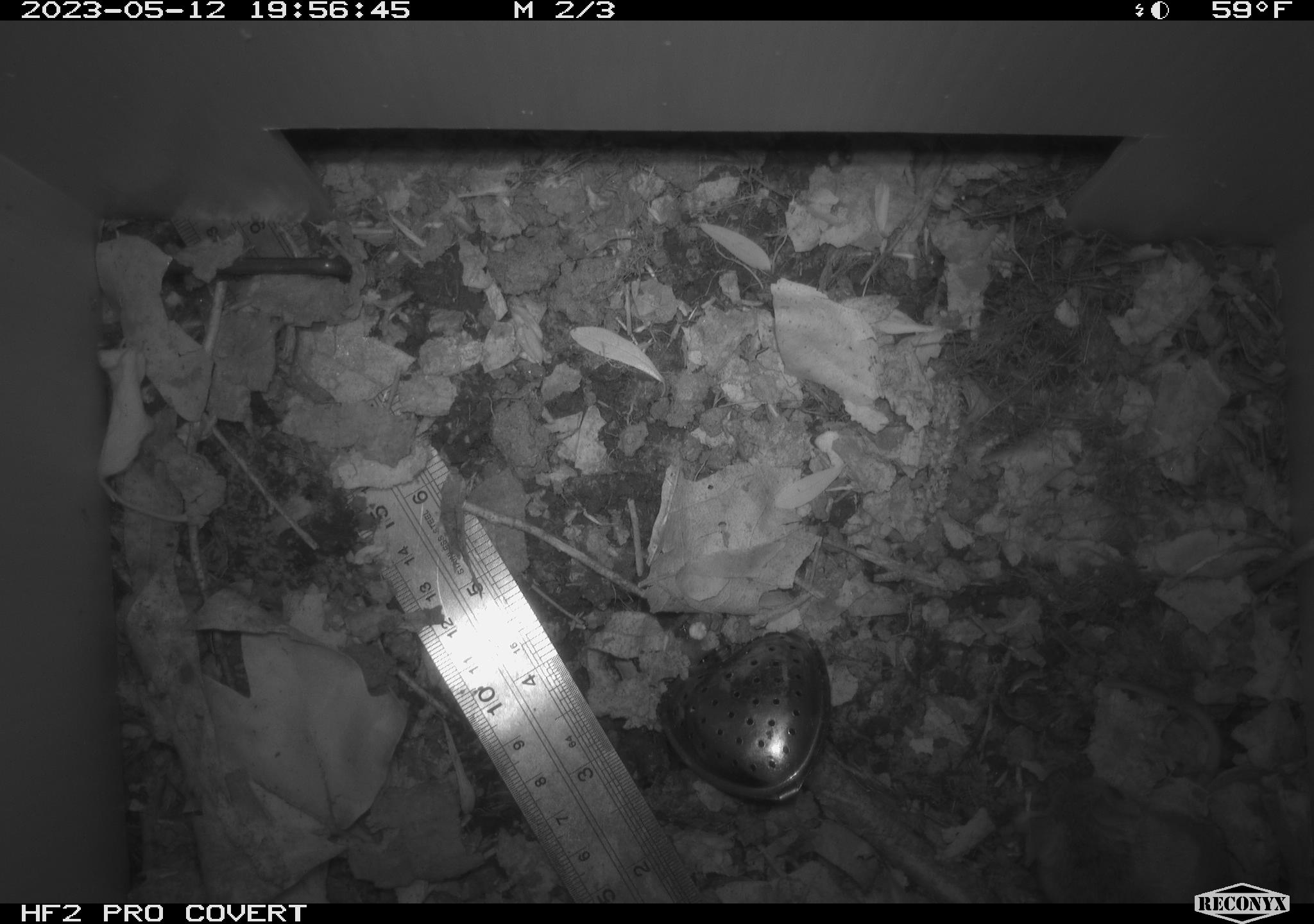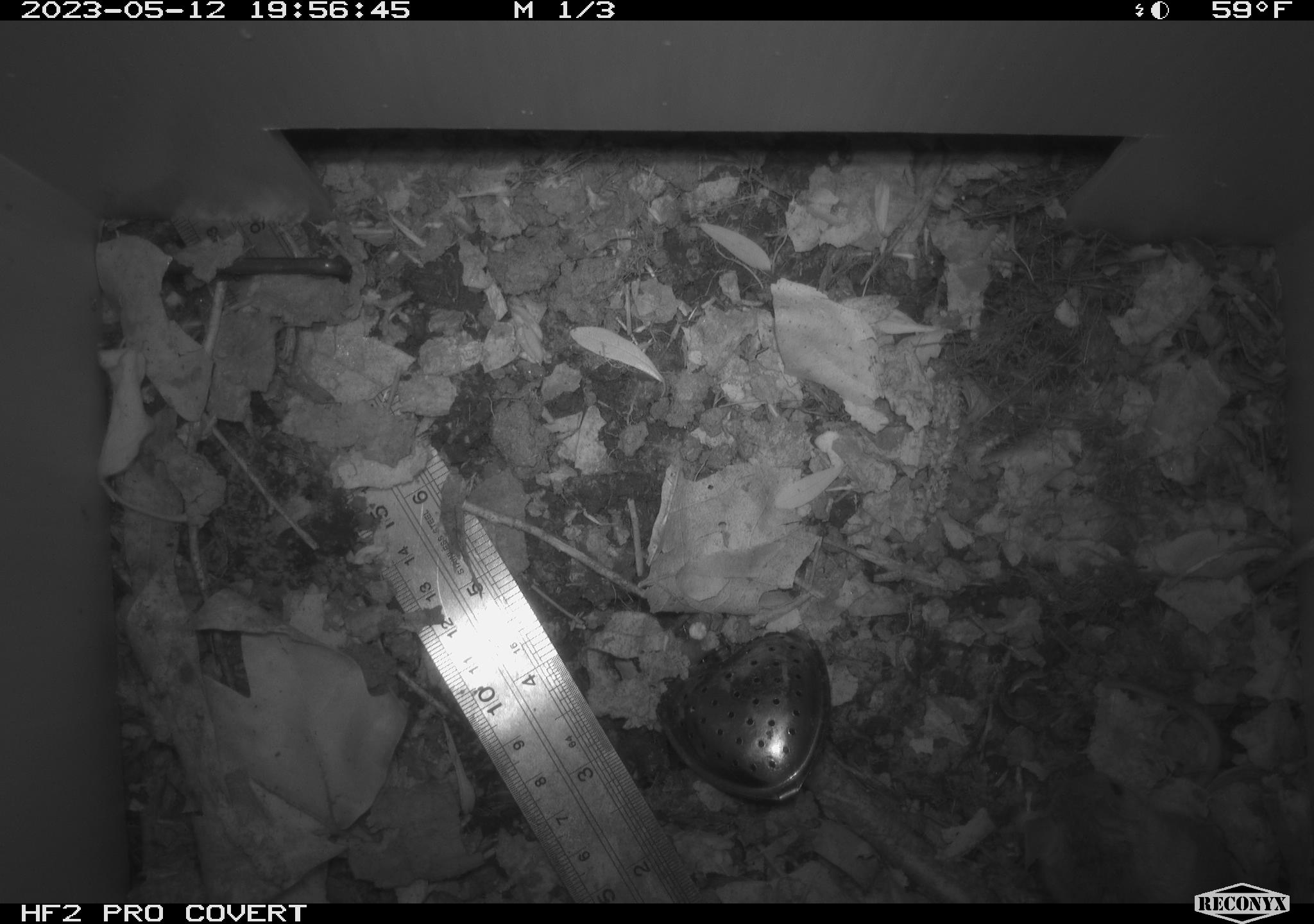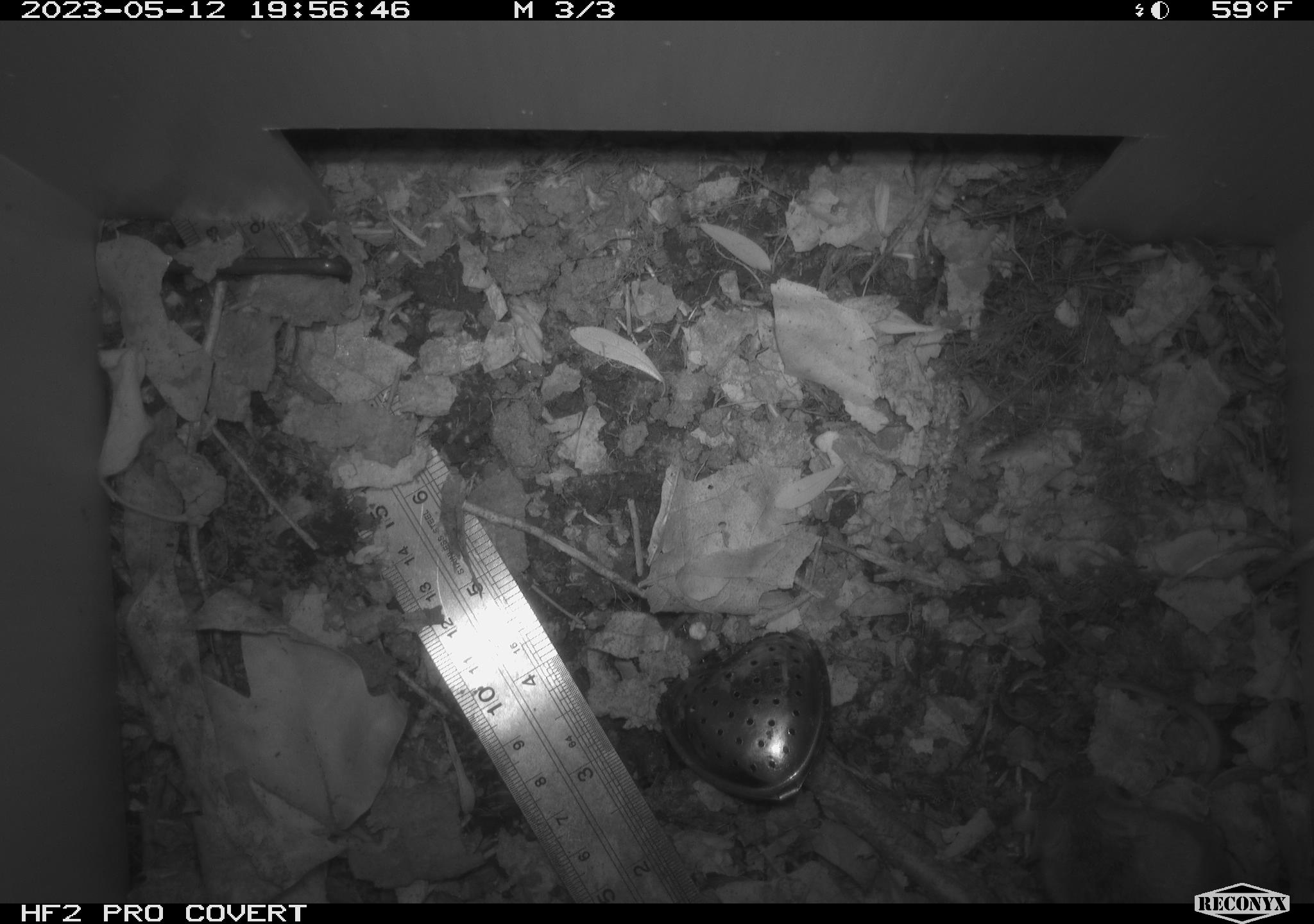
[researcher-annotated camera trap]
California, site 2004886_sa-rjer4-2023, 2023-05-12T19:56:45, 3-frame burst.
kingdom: Animalia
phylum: Chordata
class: Mammalia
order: Rodentia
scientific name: Rodentia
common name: mouse species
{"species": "mouse species (Rodentia)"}